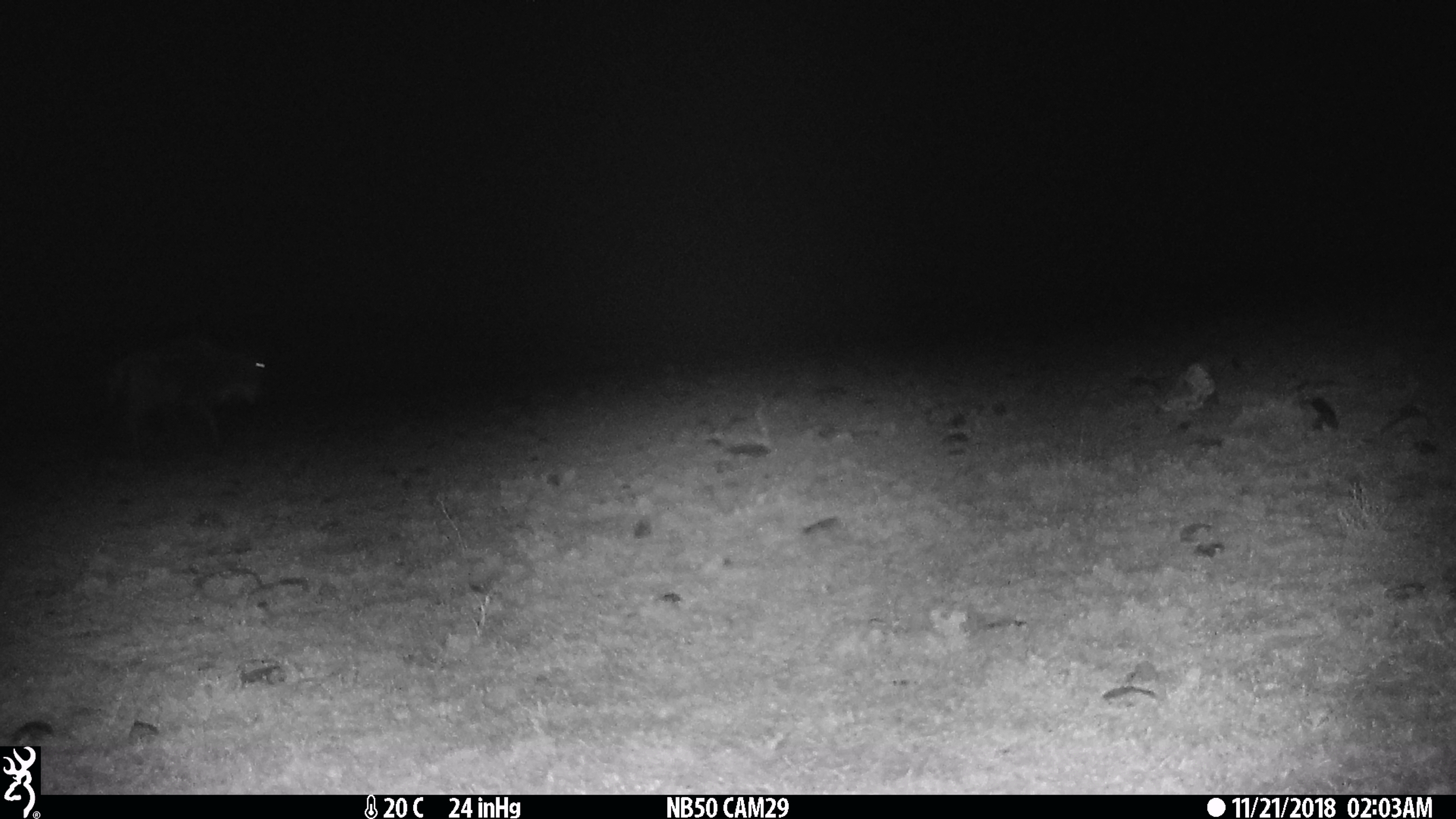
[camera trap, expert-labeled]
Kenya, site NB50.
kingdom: Animalia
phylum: Chordata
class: Mammalia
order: Artiodactyla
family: Bovidae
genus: Connochaetes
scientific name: Connochaetes taurinus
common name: blue wildebeest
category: wildebeest